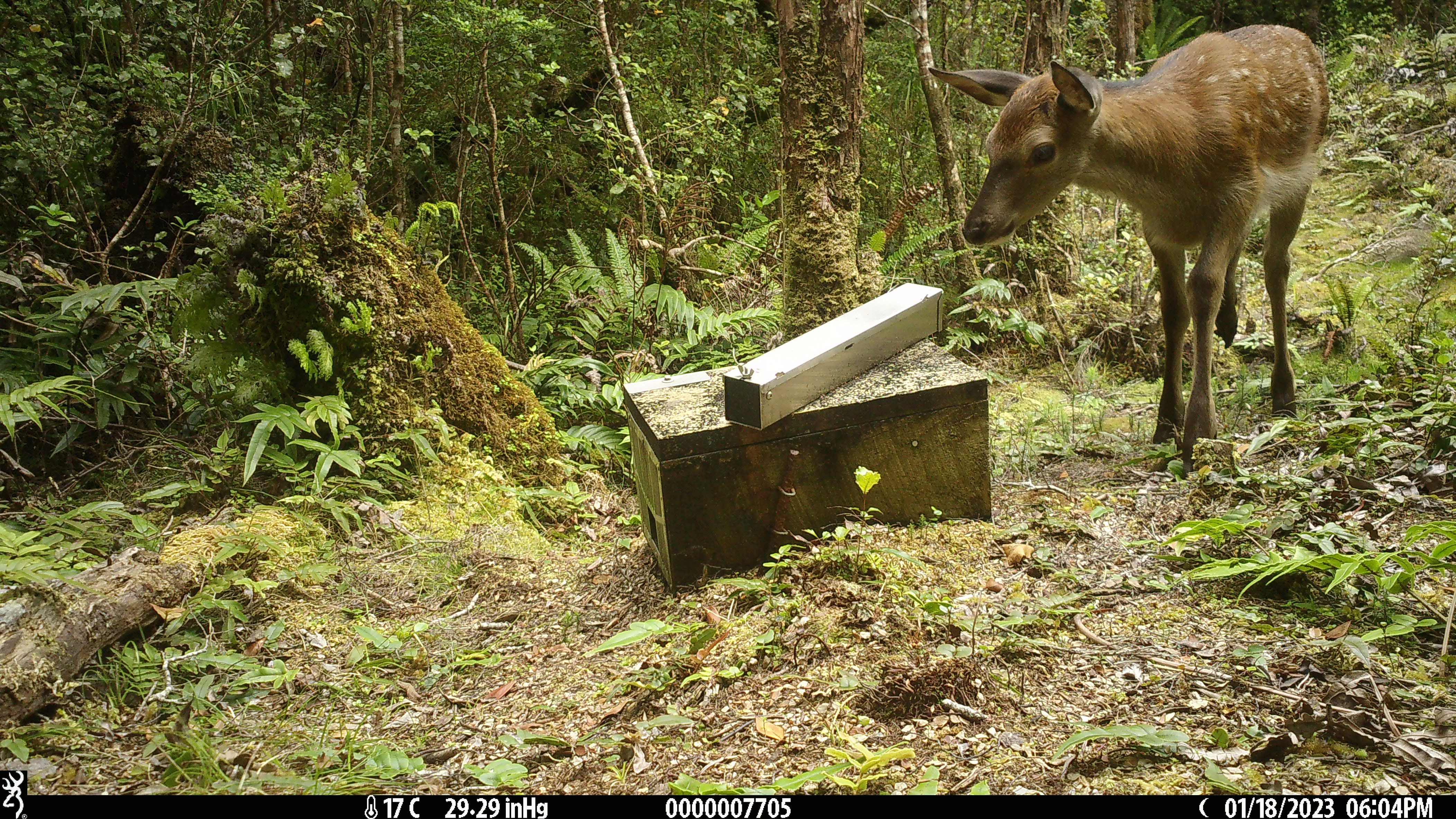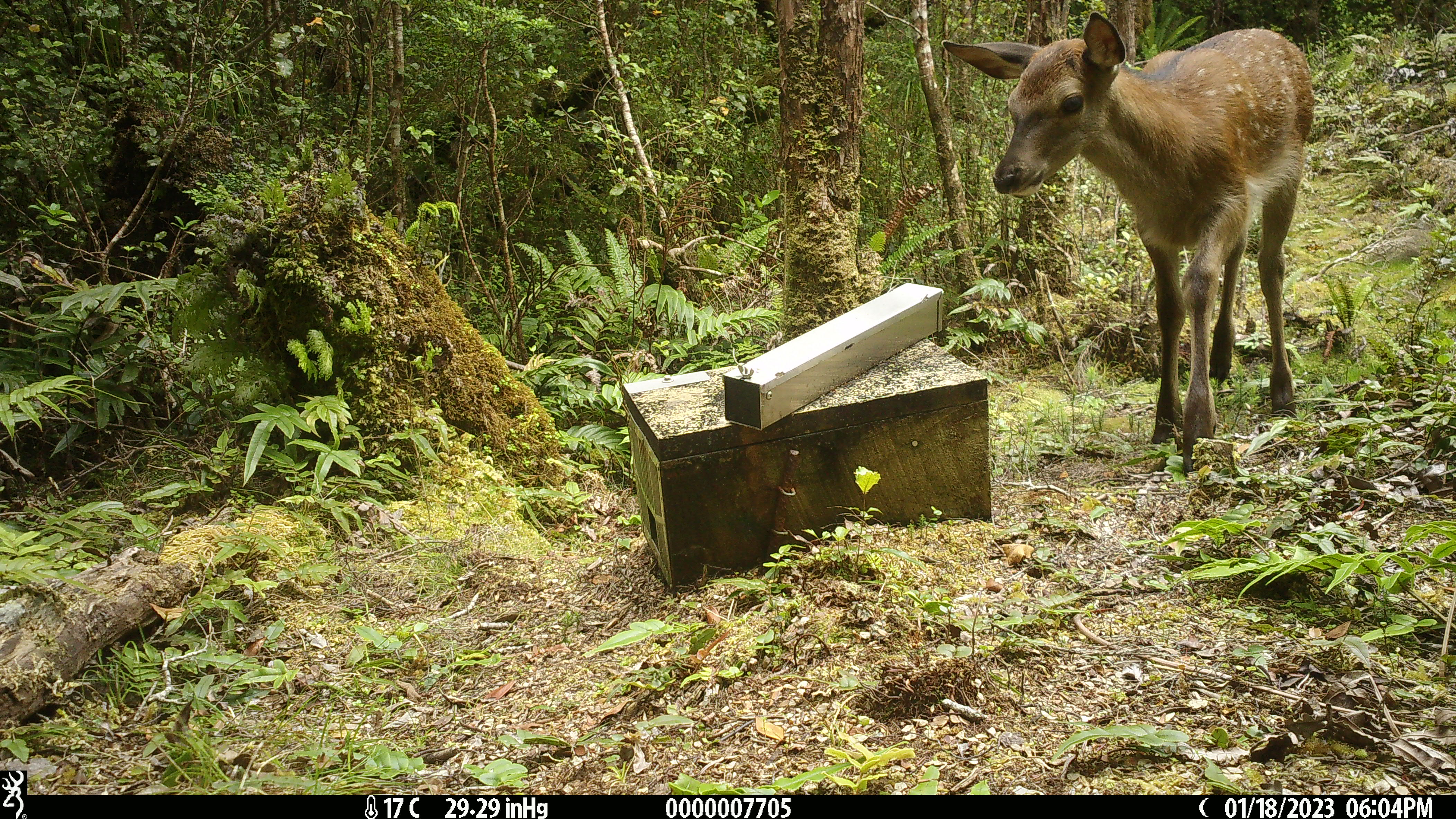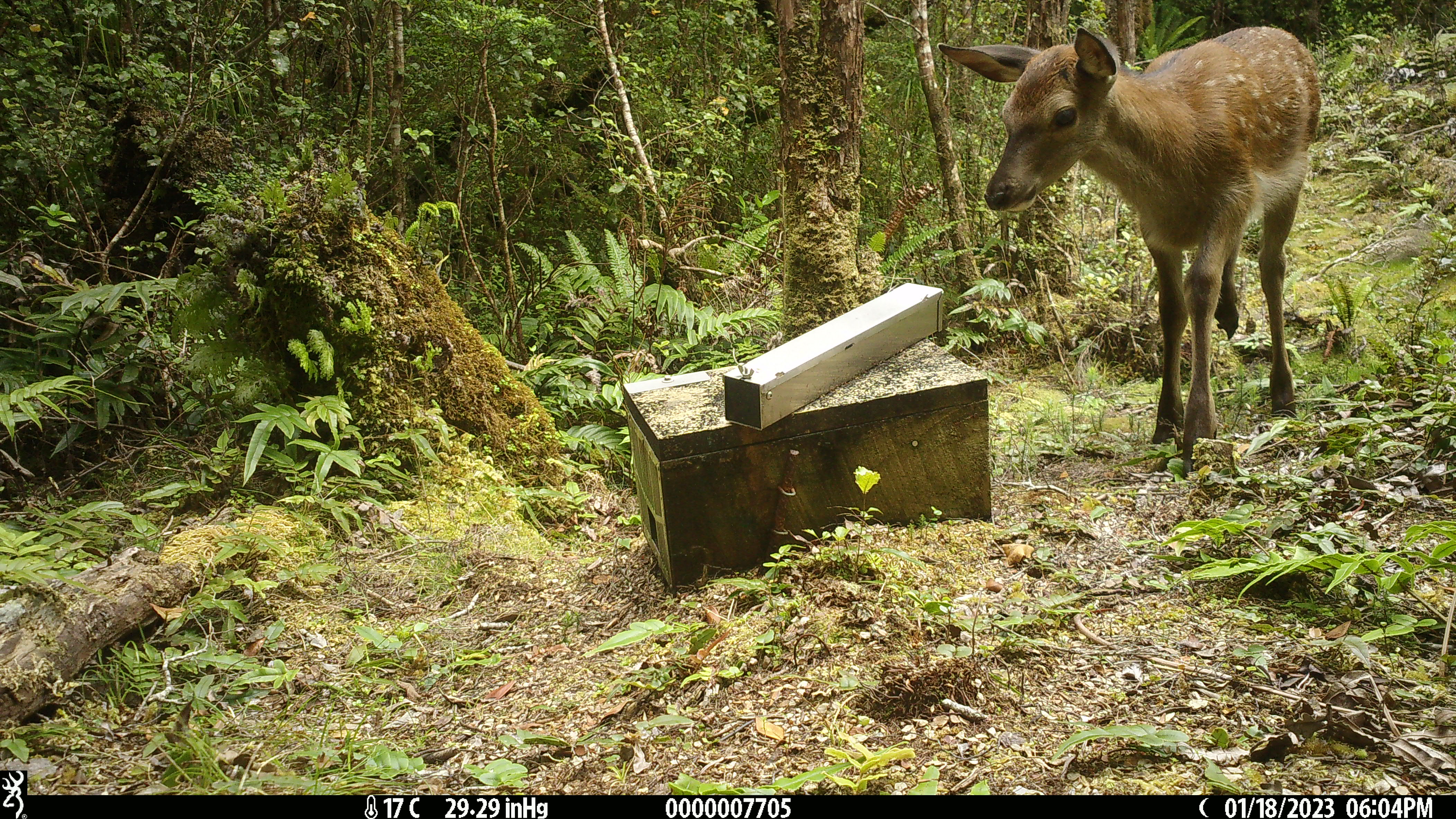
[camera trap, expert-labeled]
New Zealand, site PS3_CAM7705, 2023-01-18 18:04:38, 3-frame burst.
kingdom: Animalia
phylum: Chordata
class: Mammalia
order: Artiodactyla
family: Cervidae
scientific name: Cervidae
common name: deer